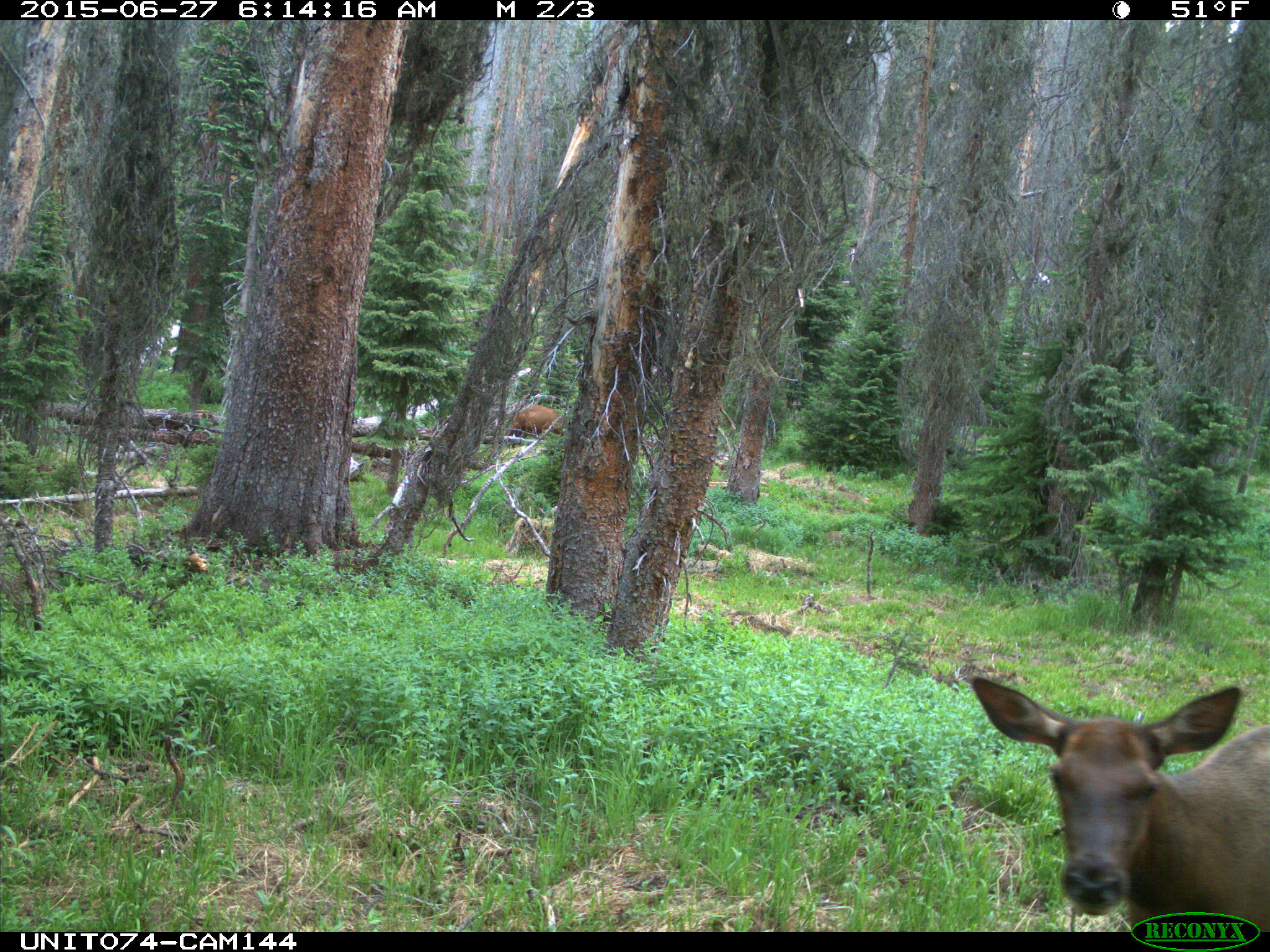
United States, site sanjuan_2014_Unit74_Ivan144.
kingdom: Animalia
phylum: Chordata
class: Mammalia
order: Artiodactyla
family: Cervidae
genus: Cervus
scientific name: Cervus elaphus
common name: red deer